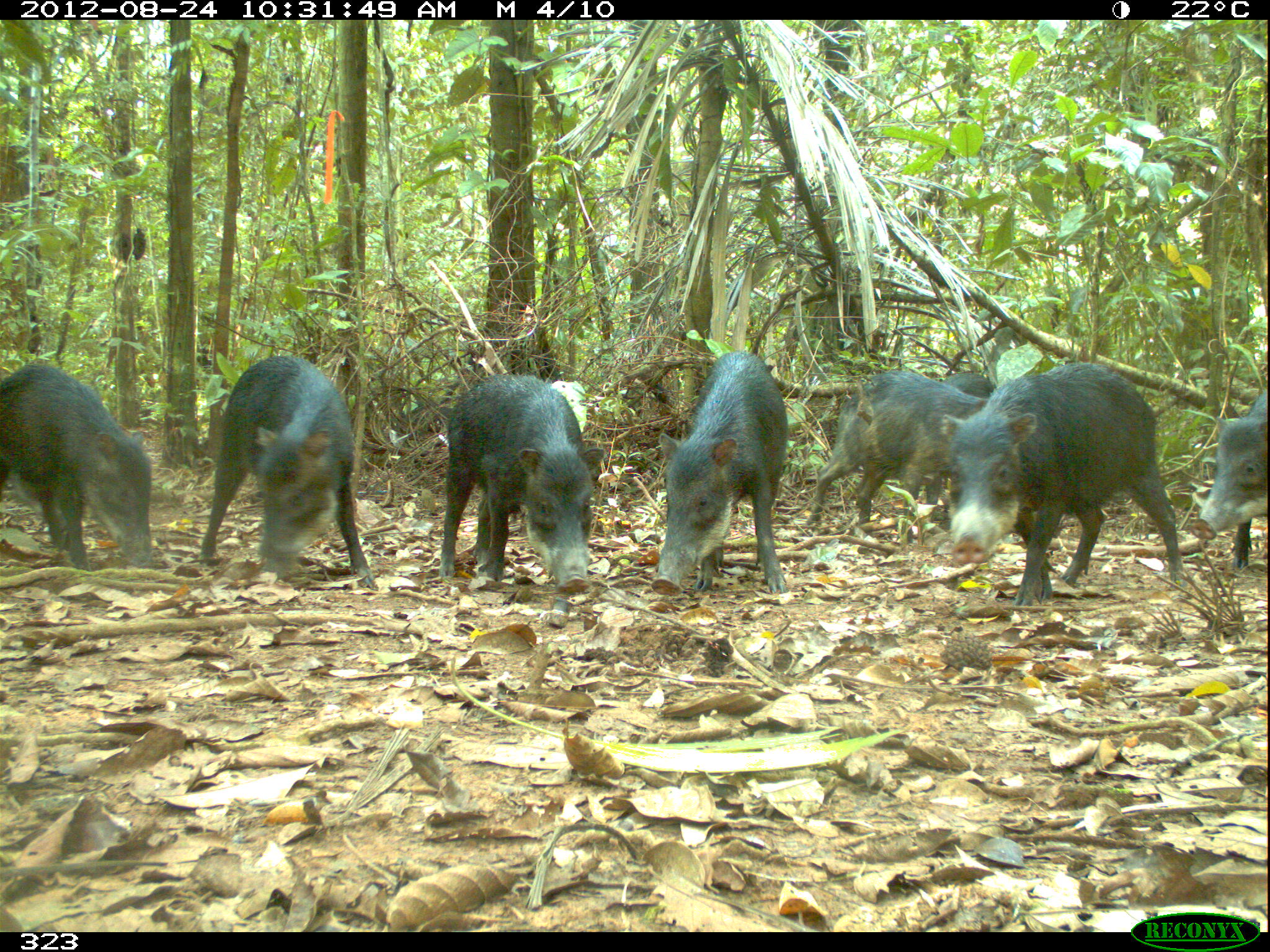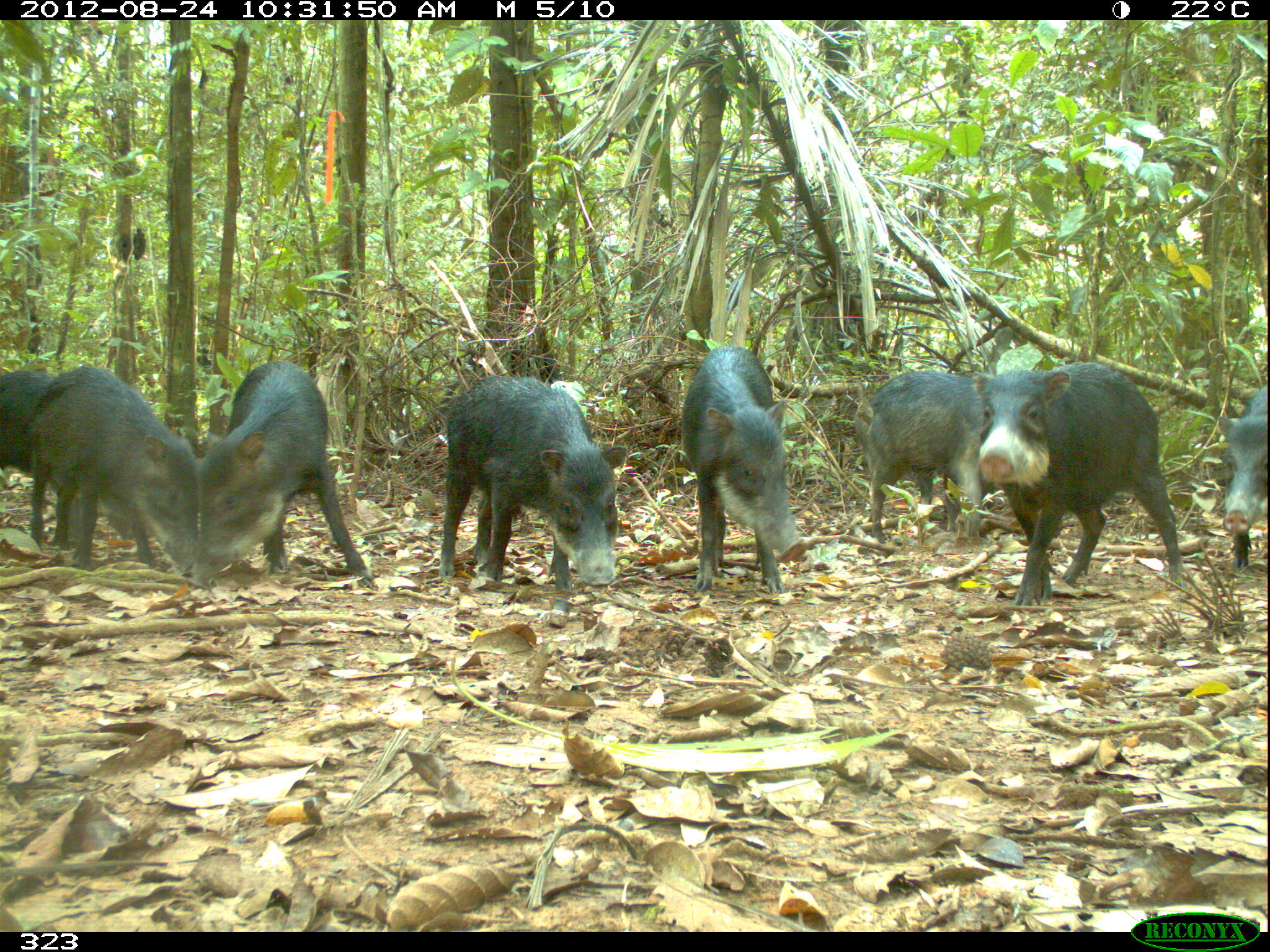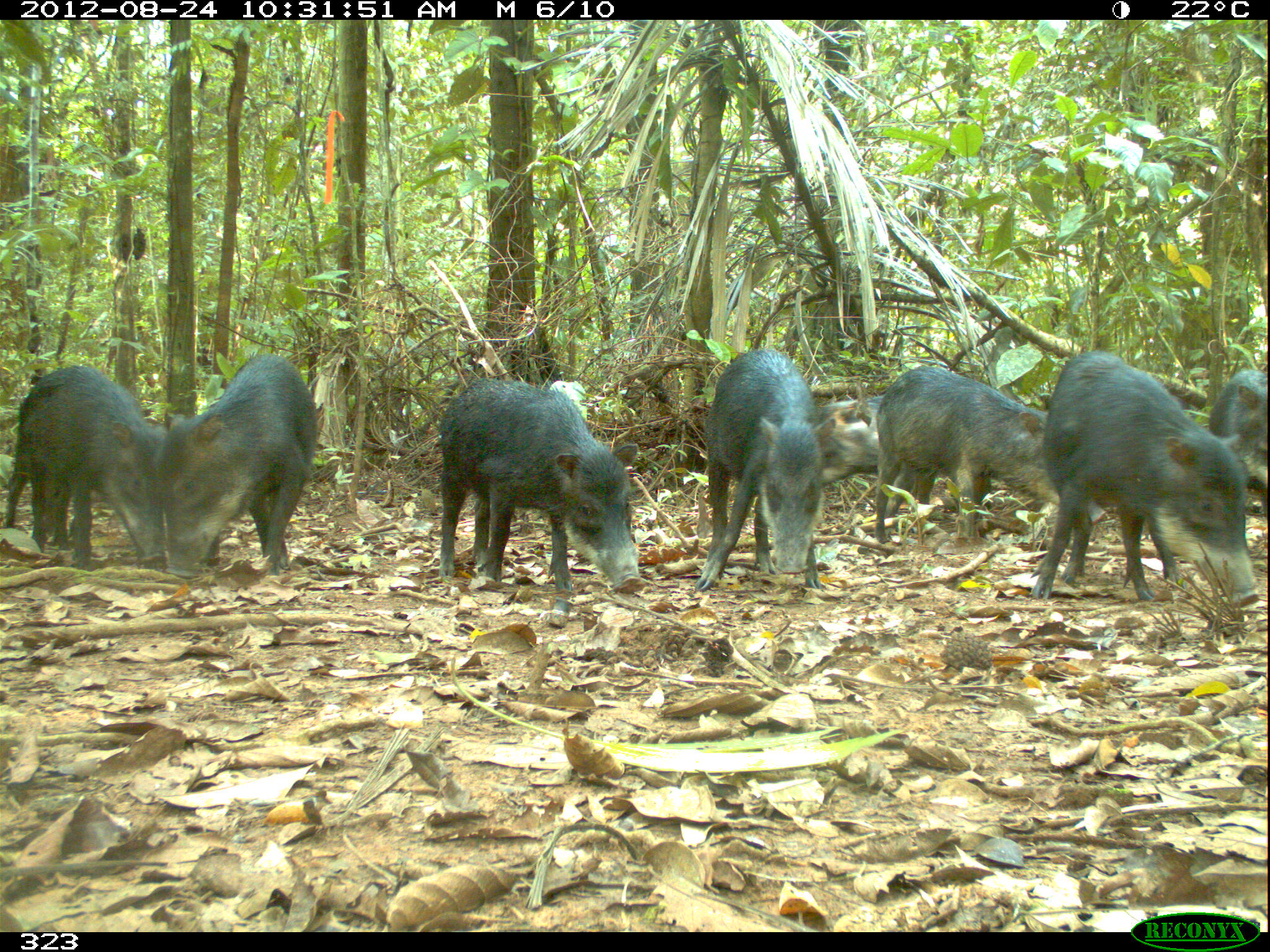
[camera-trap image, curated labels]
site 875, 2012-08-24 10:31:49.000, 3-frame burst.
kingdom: Animalia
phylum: Chordata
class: Mammalia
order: Artiodactyla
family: Tayassuidae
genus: Tayassu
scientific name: Tayassu pecari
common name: white-lipped peccary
Tayassu pecari (white-lipped peccary).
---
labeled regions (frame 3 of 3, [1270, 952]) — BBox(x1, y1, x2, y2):
tayassu pecari: BBox(1030, 349, 1254, 605); BBox(433, 374, 636, 594); BBox(873, 361, 1107, 547); BBox(1, 362, 170, 565); BBox(152, 357, 312, 570); BBox(700, 345, 820, 595); BBox(0, 437, 96, 549); BBox(812, 398, 898, 492); BBox(1212, 365, 1270, 503)